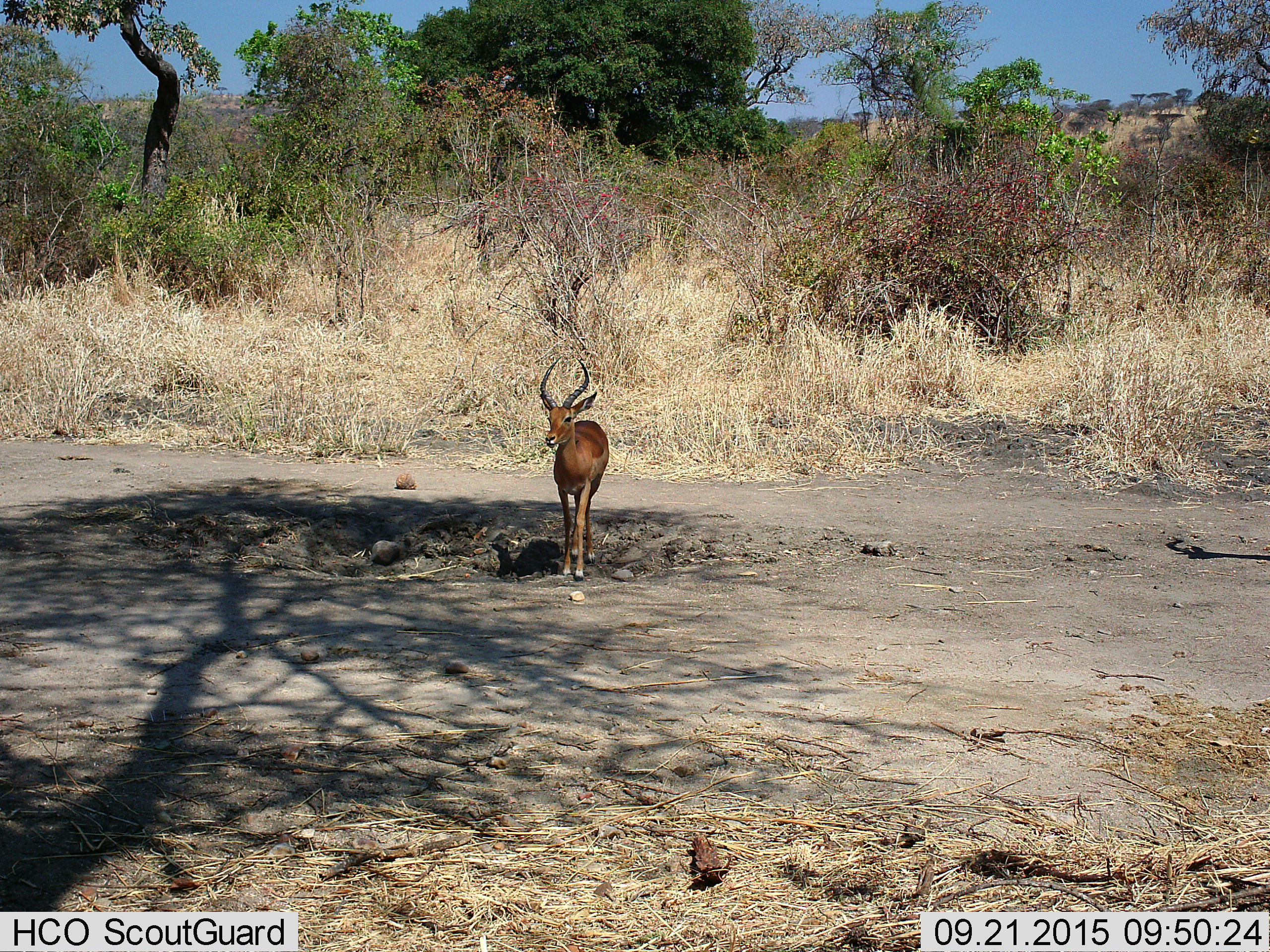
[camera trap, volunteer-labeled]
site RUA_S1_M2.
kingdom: Animalia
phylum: Chordata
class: Mammalia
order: Artiodactyla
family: Bovidae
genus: Aepyceros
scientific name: Aepyceros melampus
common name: impala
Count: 1.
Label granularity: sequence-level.